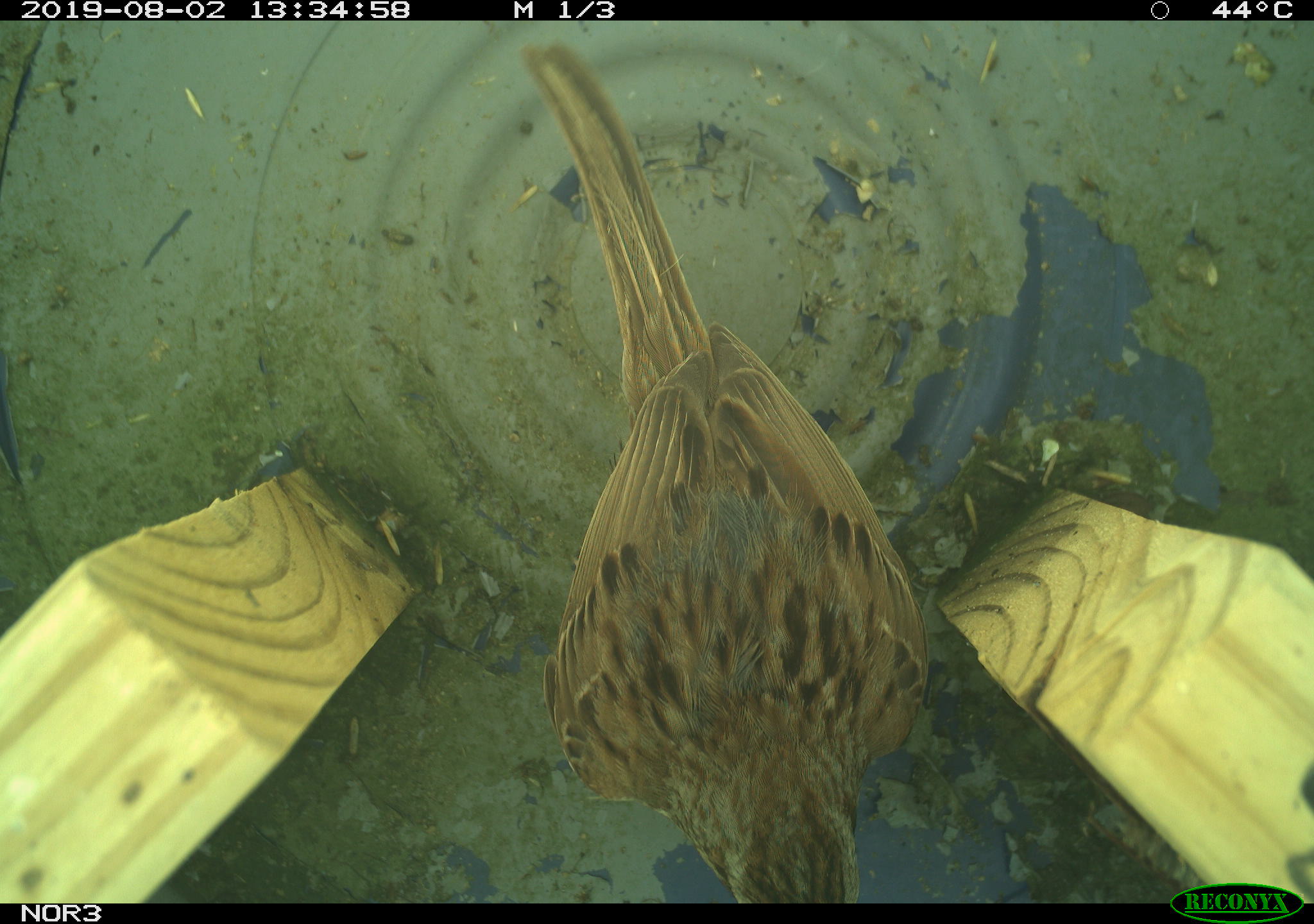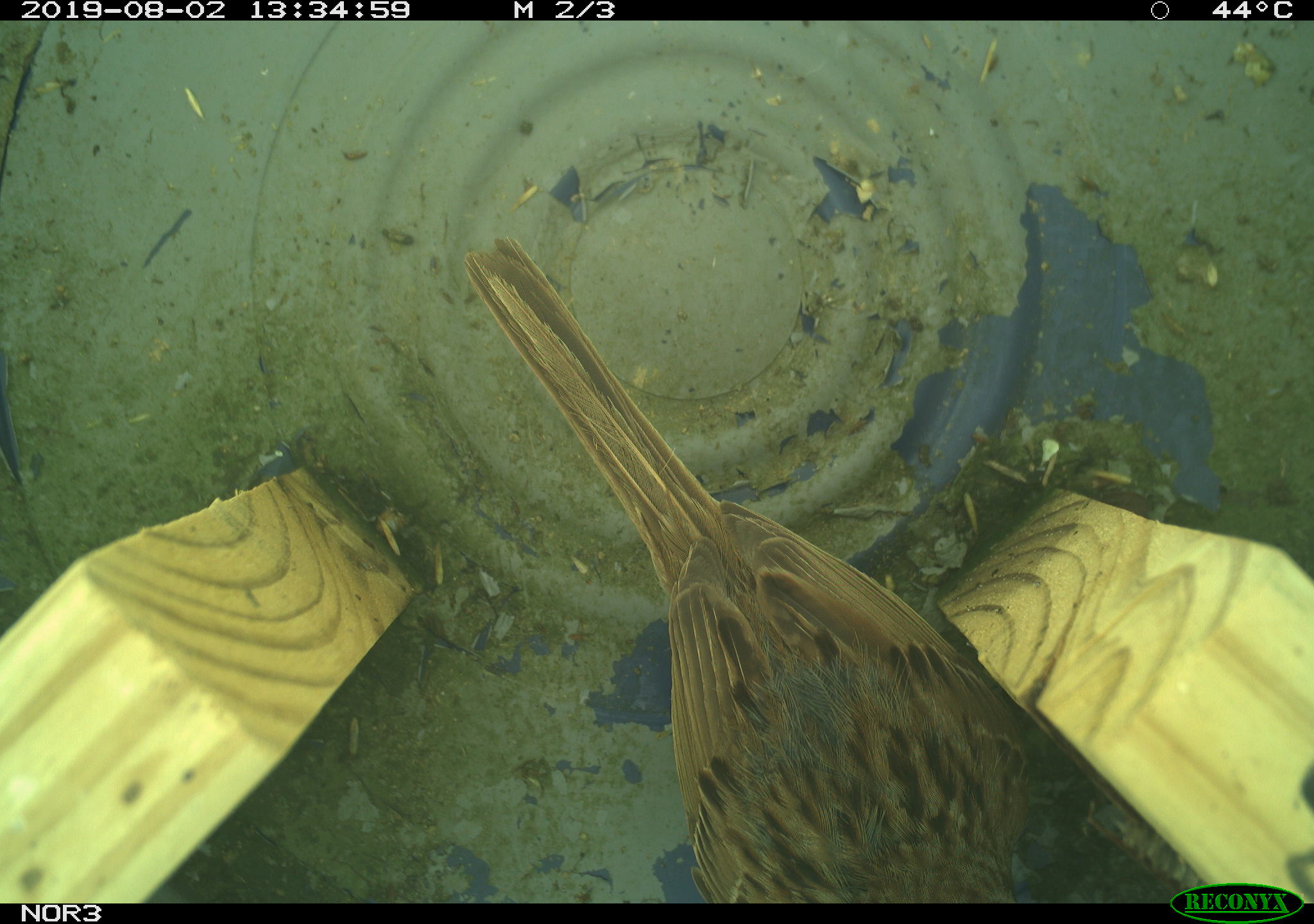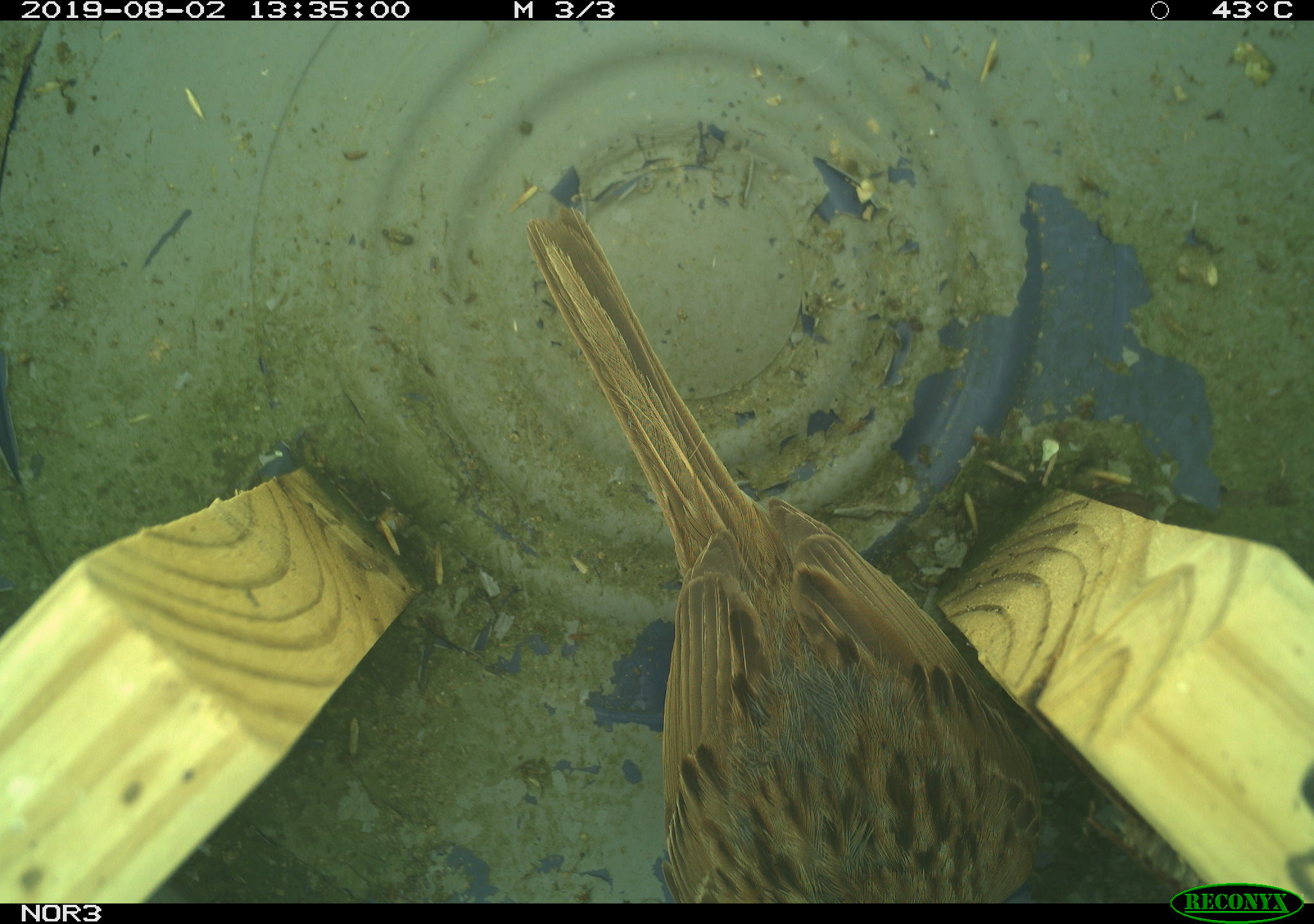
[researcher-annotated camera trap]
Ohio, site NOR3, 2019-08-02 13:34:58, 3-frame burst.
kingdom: Animalia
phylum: Chordata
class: Aves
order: Passeriformes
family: Passerellidae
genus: Melospiza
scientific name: Melospiza melodia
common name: song sparrow